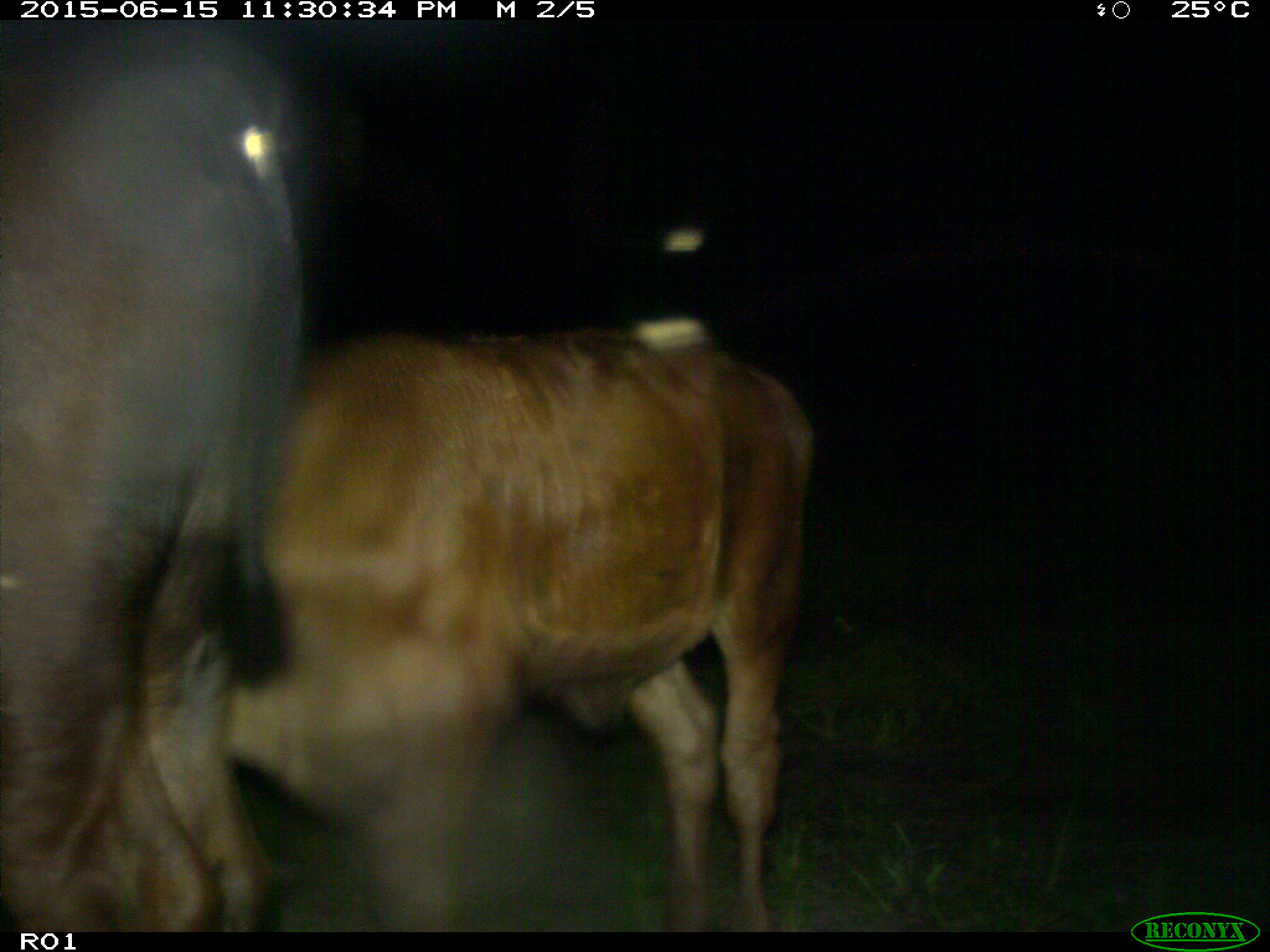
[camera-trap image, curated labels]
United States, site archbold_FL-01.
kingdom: Animalia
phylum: Chordata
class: Mammalia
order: Artiodactyla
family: Bovidae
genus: Bos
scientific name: Bos taurus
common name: domestic cow